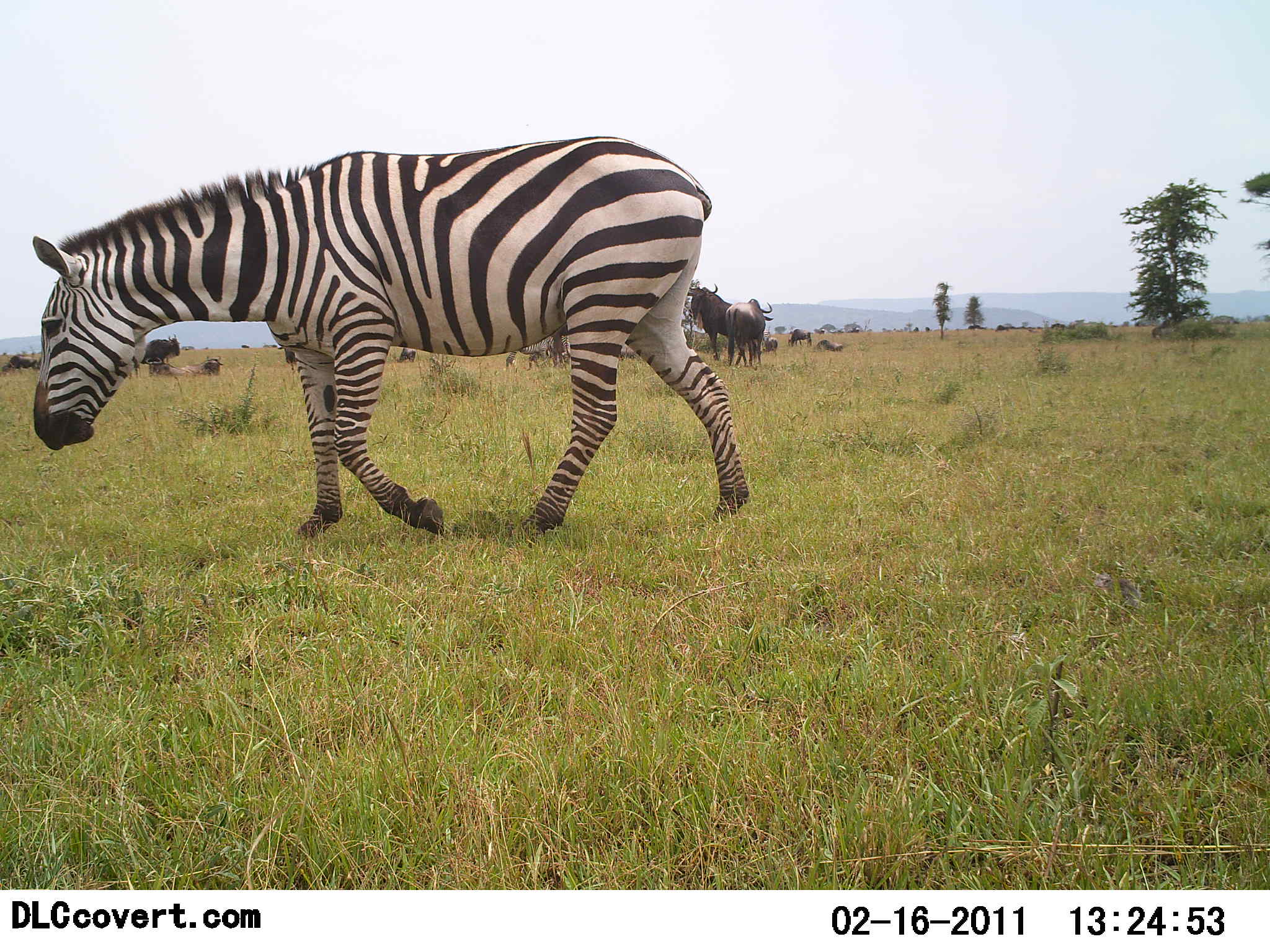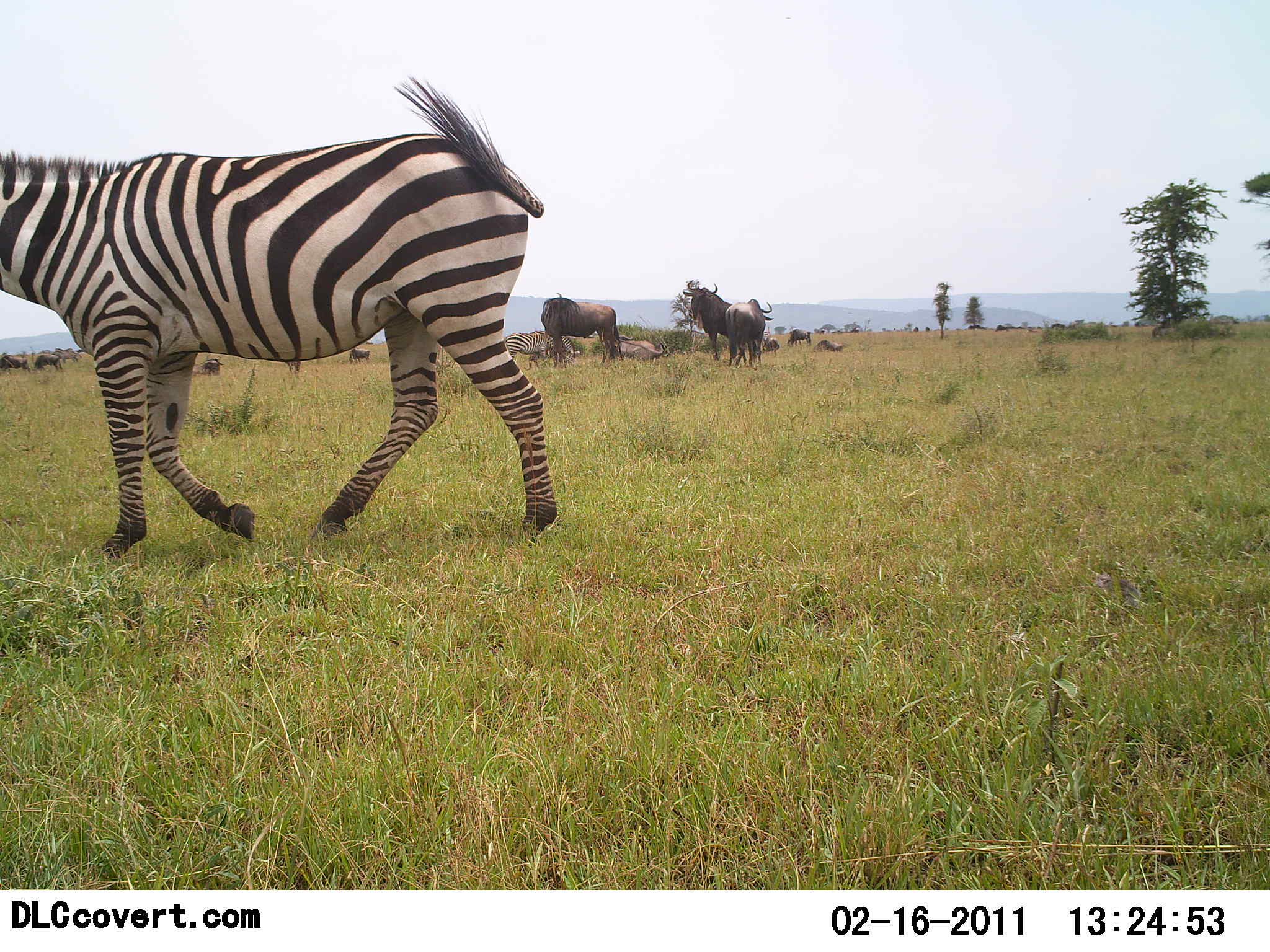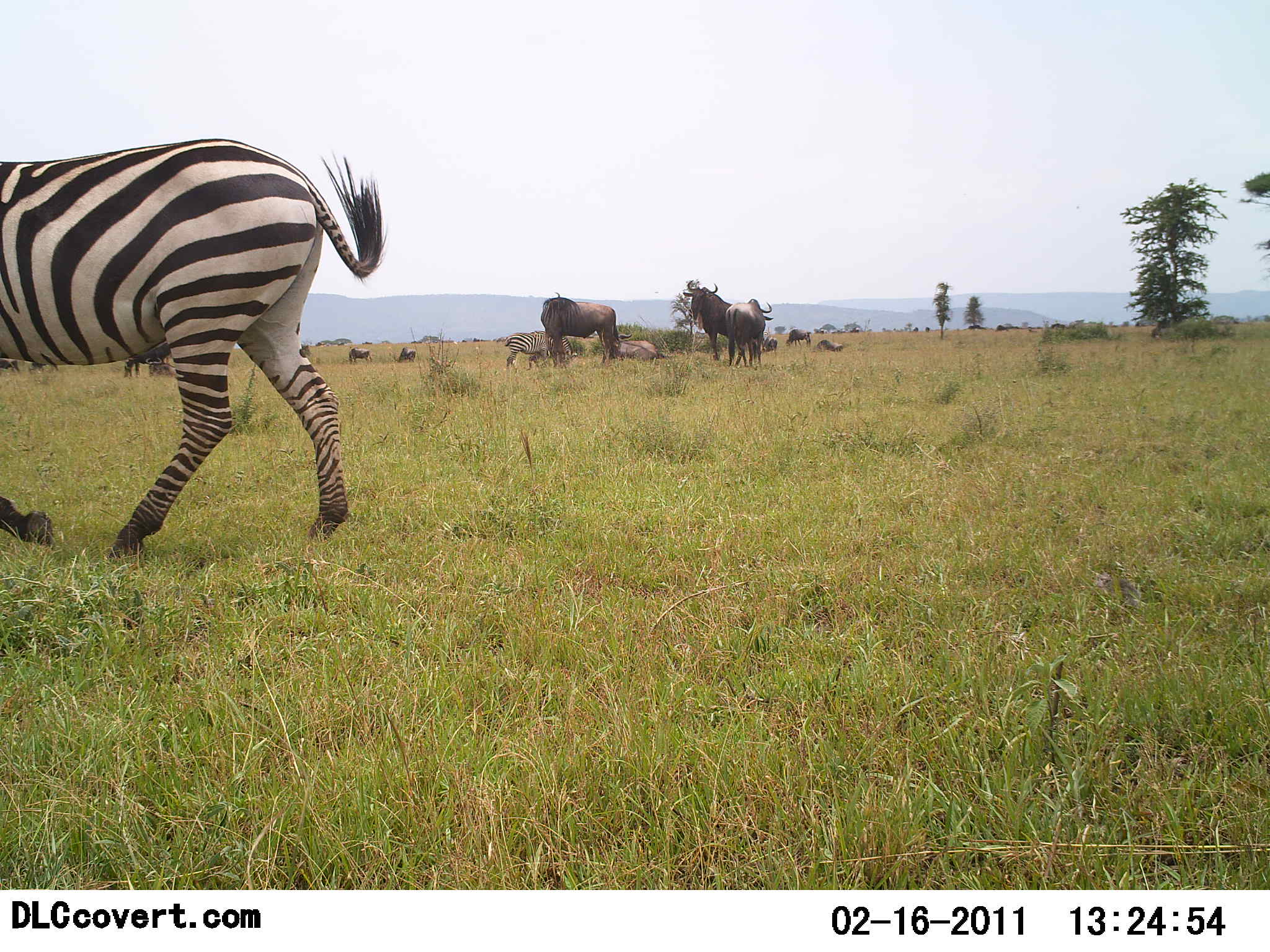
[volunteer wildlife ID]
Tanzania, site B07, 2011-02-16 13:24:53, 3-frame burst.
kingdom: Animalia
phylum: Chordata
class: Mammalia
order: Artiodactyla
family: Bovidae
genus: Connochaetes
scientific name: Connochaetes taurinus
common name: blue wildebeest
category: wildebeest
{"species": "wildebeest (blue wildebeest) (Connochaetes taurinus)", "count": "9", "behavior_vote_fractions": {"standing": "85%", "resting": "31%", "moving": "8%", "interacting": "0%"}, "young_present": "0%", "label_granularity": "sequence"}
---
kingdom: Animalia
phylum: Chordata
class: Mammalia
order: Perissodactyla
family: Equidae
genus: Equus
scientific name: Equus quagga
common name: plains zebra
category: zebra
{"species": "zebra (plains zebra) (Equus quagga)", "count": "1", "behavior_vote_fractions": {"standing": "22%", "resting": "0%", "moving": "94%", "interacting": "0%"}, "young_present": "0%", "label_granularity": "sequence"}